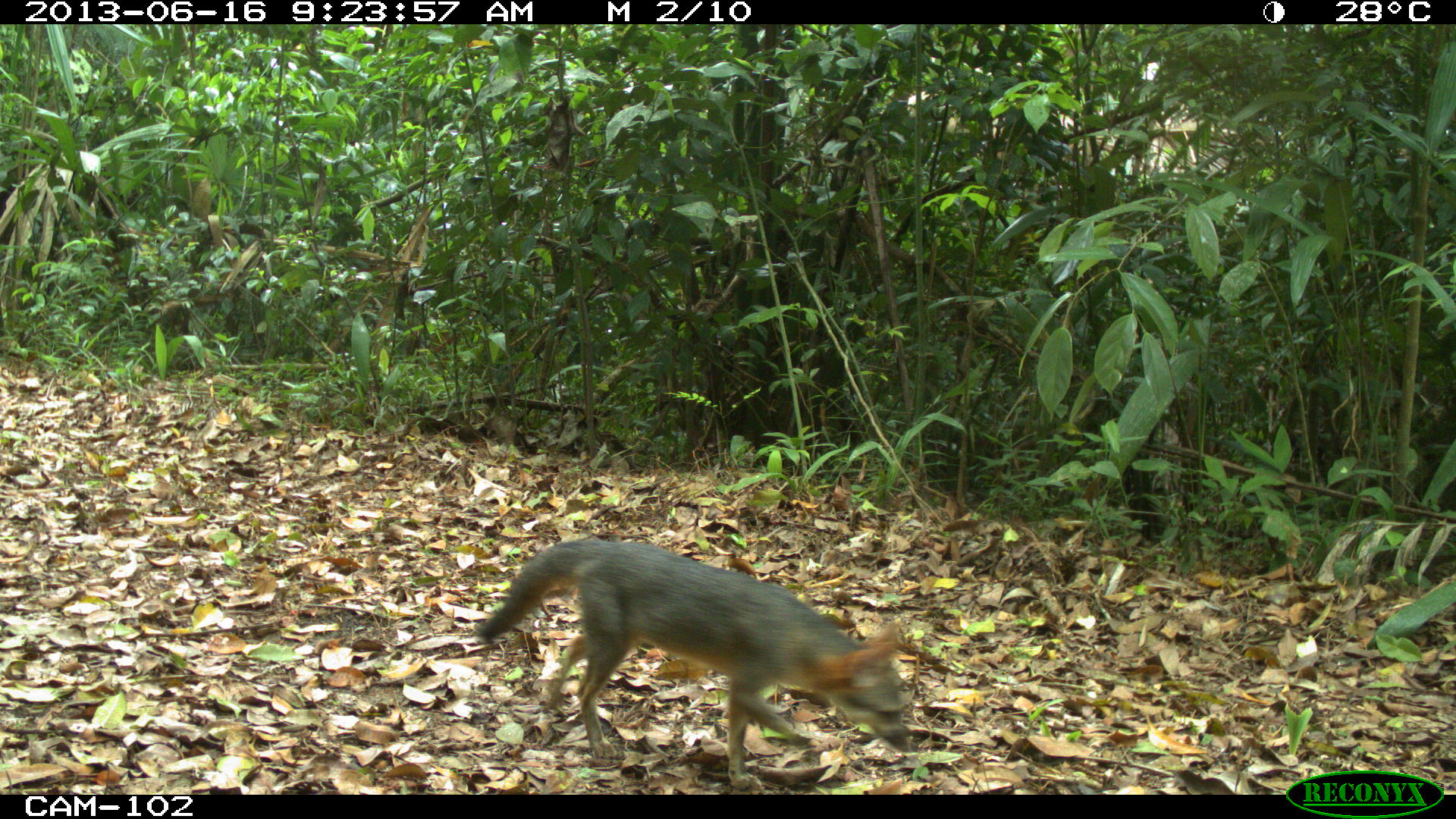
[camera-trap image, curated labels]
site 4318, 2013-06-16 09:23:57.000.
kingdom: Animalia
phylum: Chordata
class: Mammalia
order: Carnivora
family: Canidae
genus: Urocyon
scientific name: Urocyon cinereoargenteus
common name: gray fox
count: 1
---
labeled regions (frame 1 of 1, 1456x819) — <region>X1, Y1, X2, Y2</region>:
urocyon cinereoargenteus: <region>475, 535, 914, 790</region>